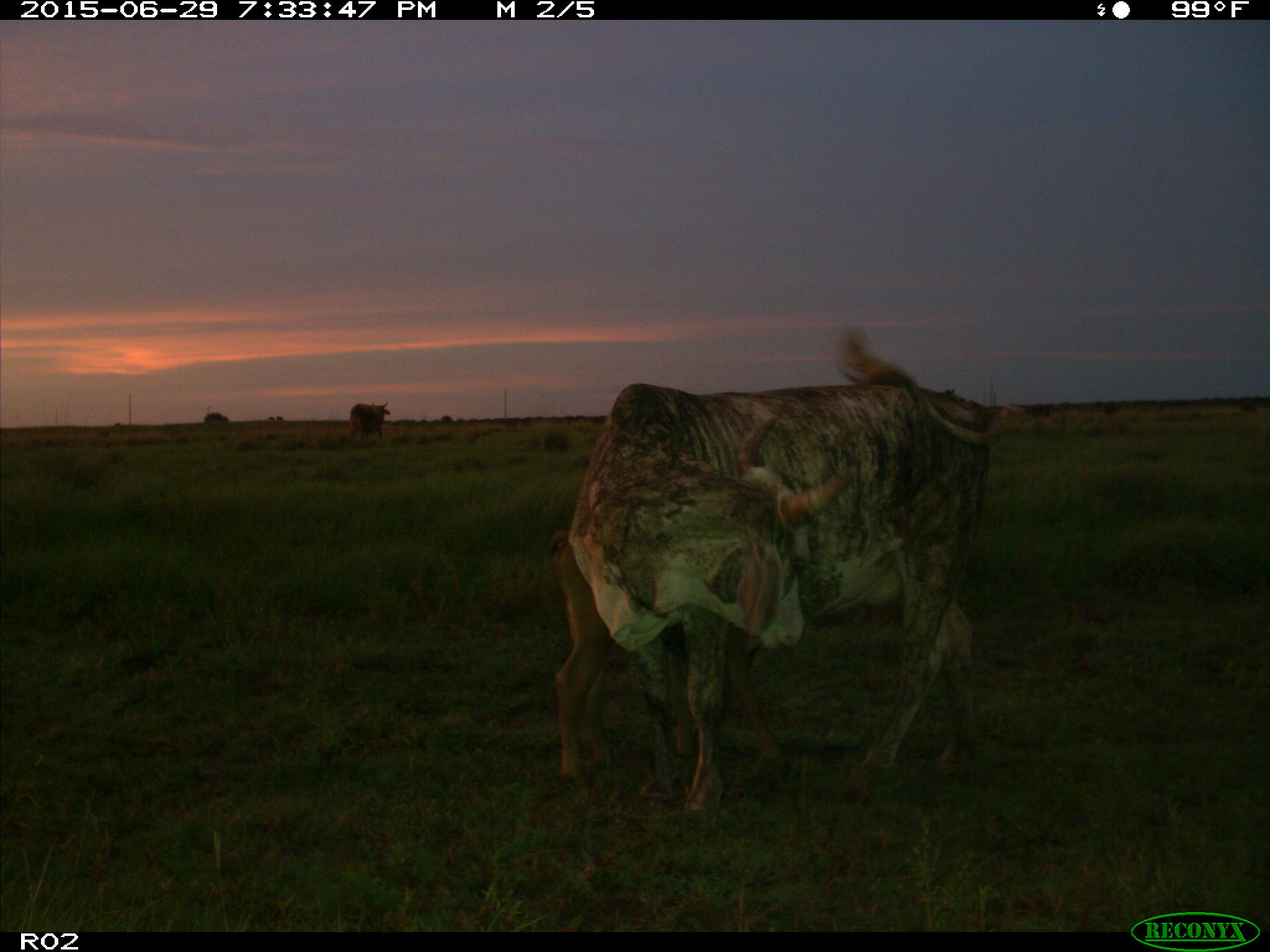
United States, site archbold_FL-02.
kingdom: Animalia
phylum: Chordata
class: Mammalia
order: Artiodactyla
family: Bovidae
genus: Bos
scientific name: Bos taurus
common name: domestic cow